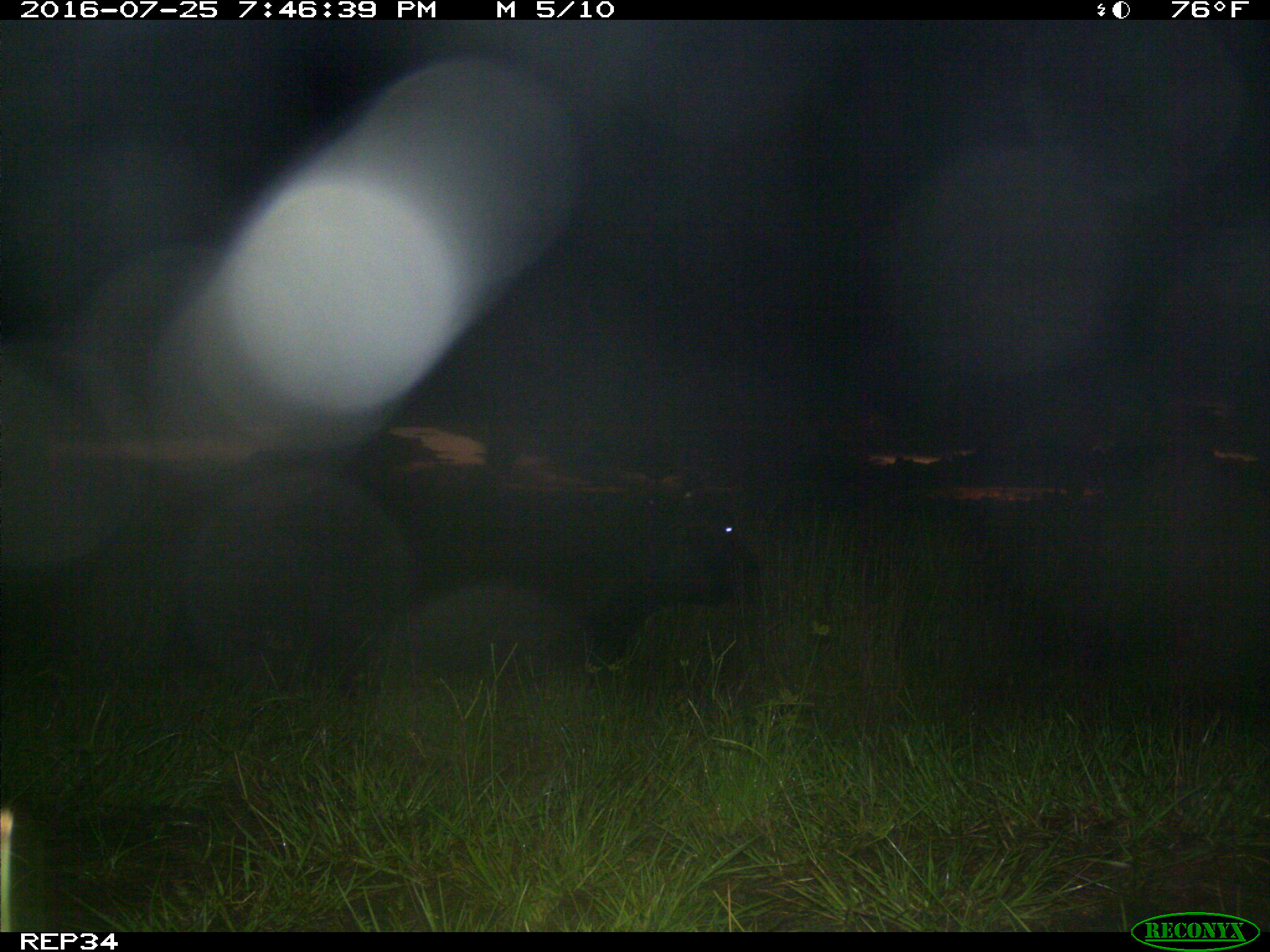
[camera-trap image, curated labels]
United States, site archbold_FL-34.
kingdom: Animalia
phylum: Chordata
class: Mammalia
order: Artiodactyla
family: Bovidae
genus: Bos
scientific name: Bos taurus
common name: domestic cow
Bos taurus (domestic cow).